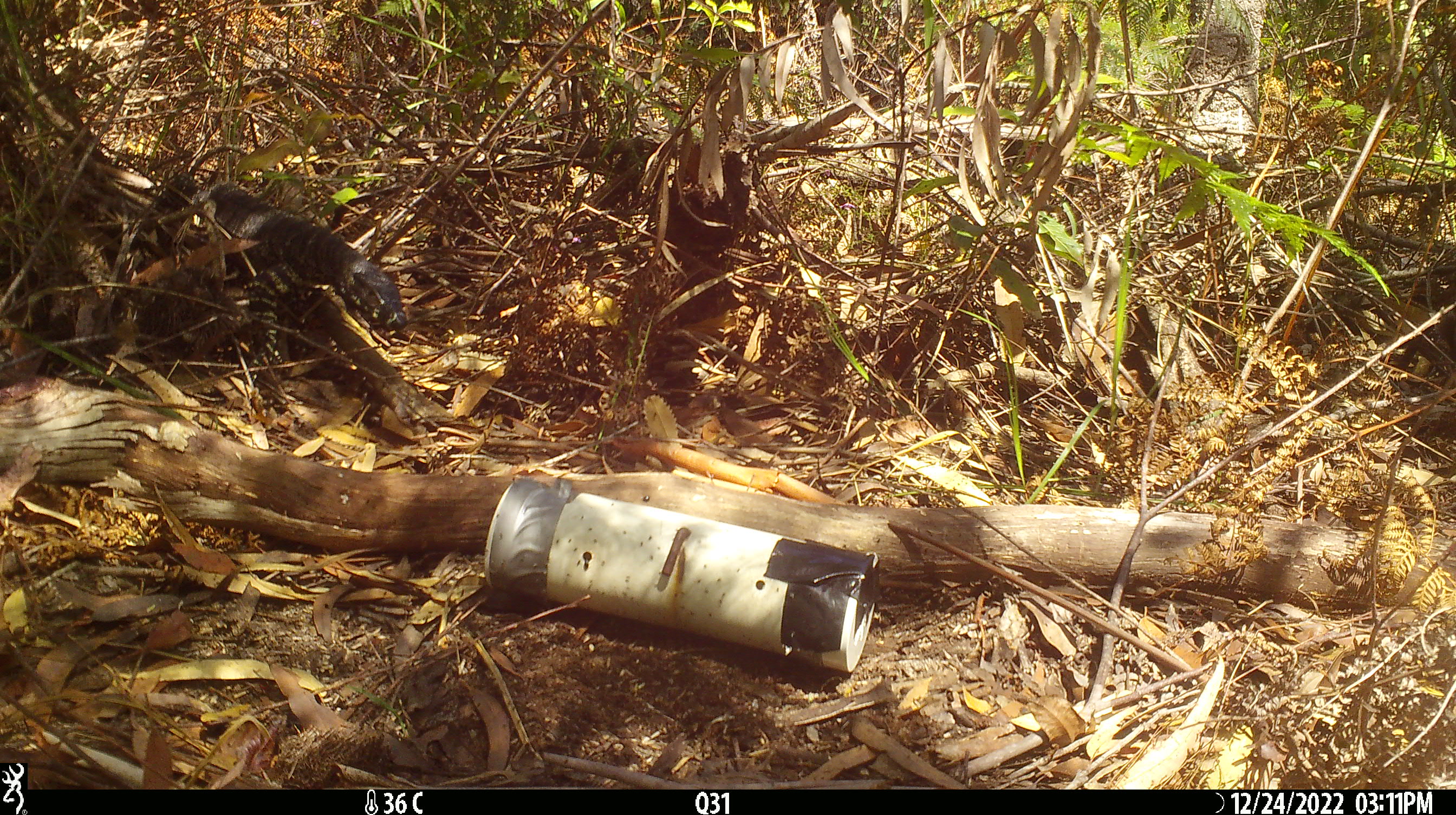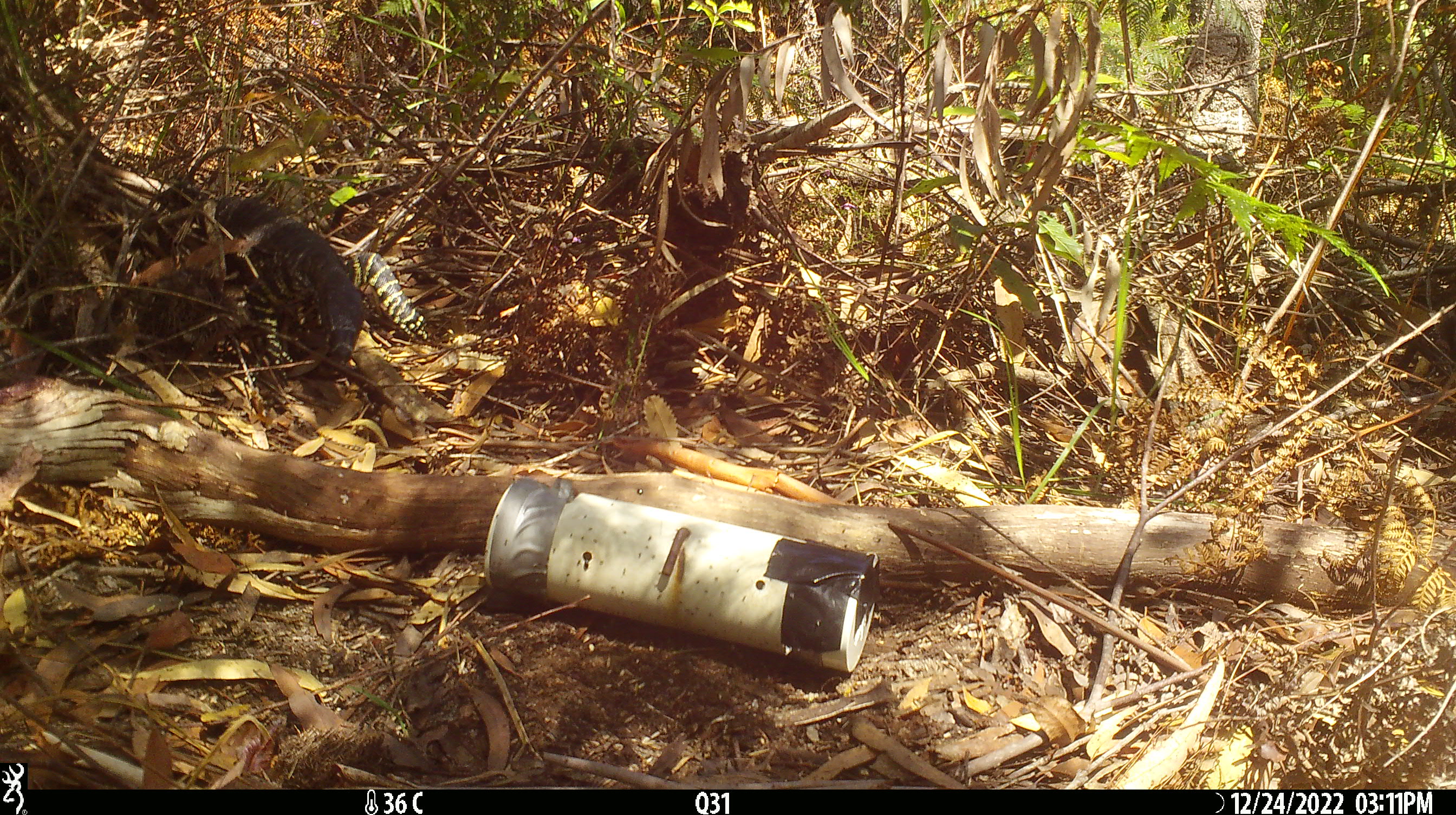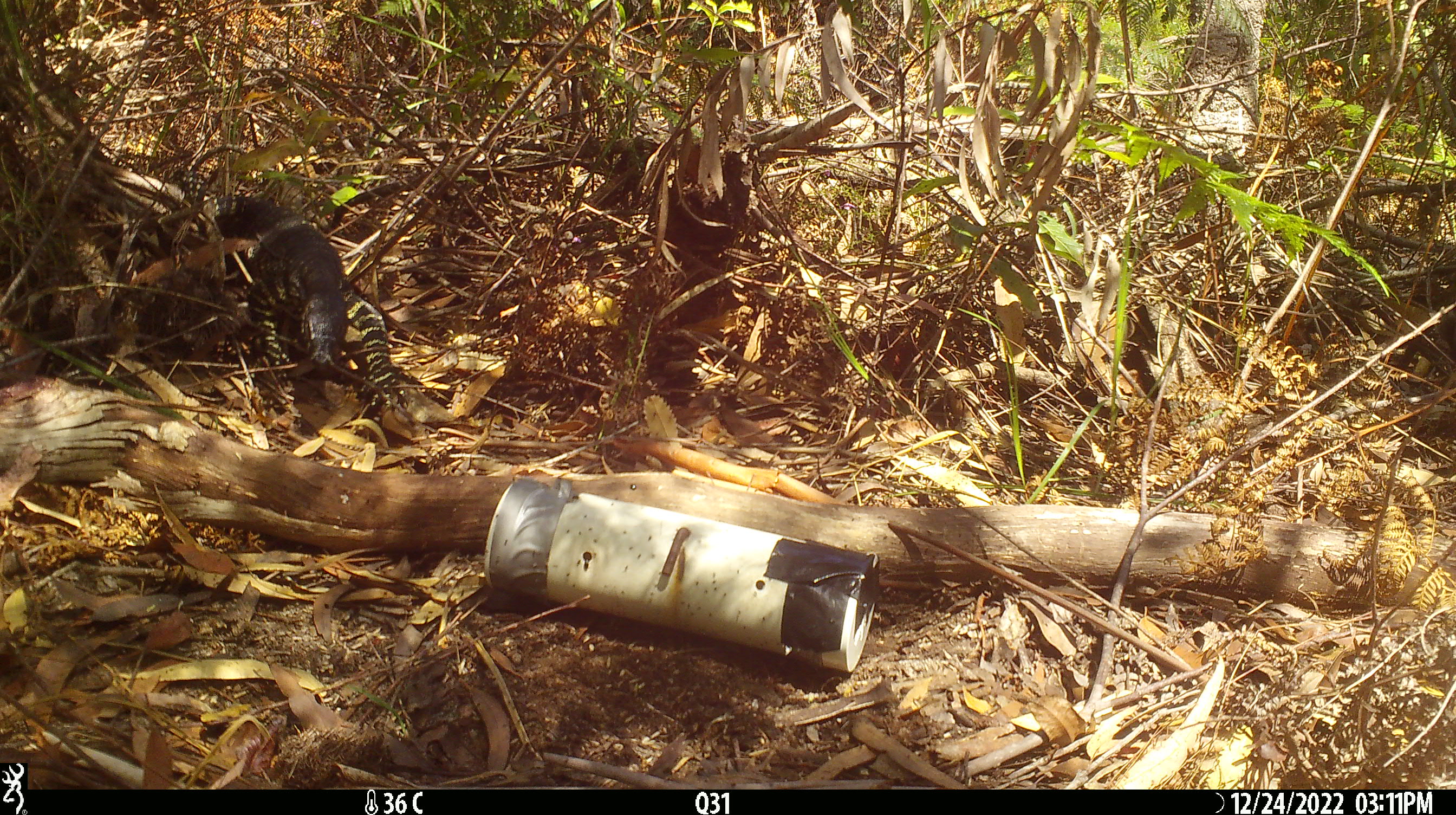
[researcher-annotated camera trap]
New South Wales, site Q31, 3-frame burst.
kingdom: Animalia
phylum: Chordata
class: Reptilia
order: Squamata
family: Varanidae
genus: Varanus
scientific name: Varanus varius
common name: lace monitor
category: goanna